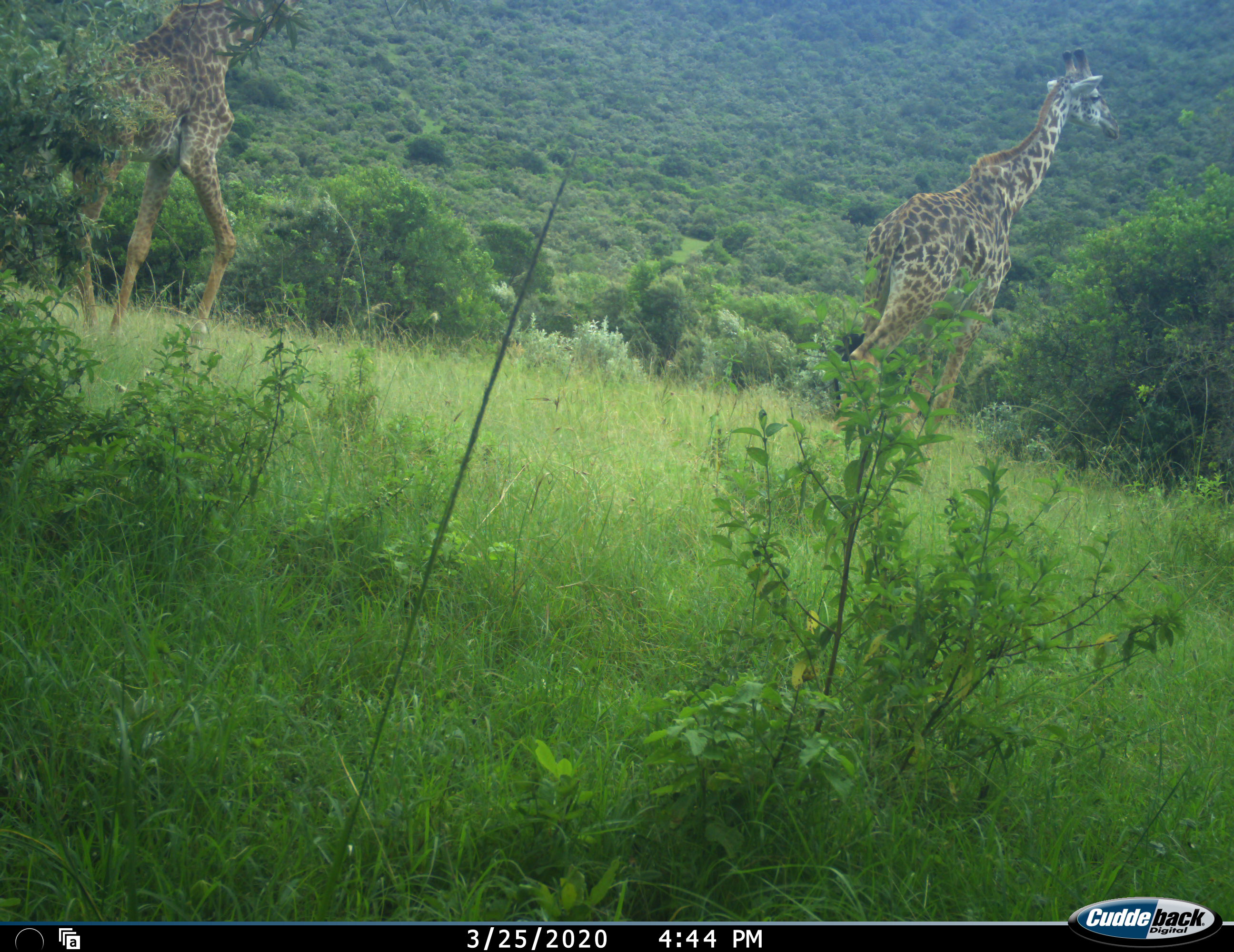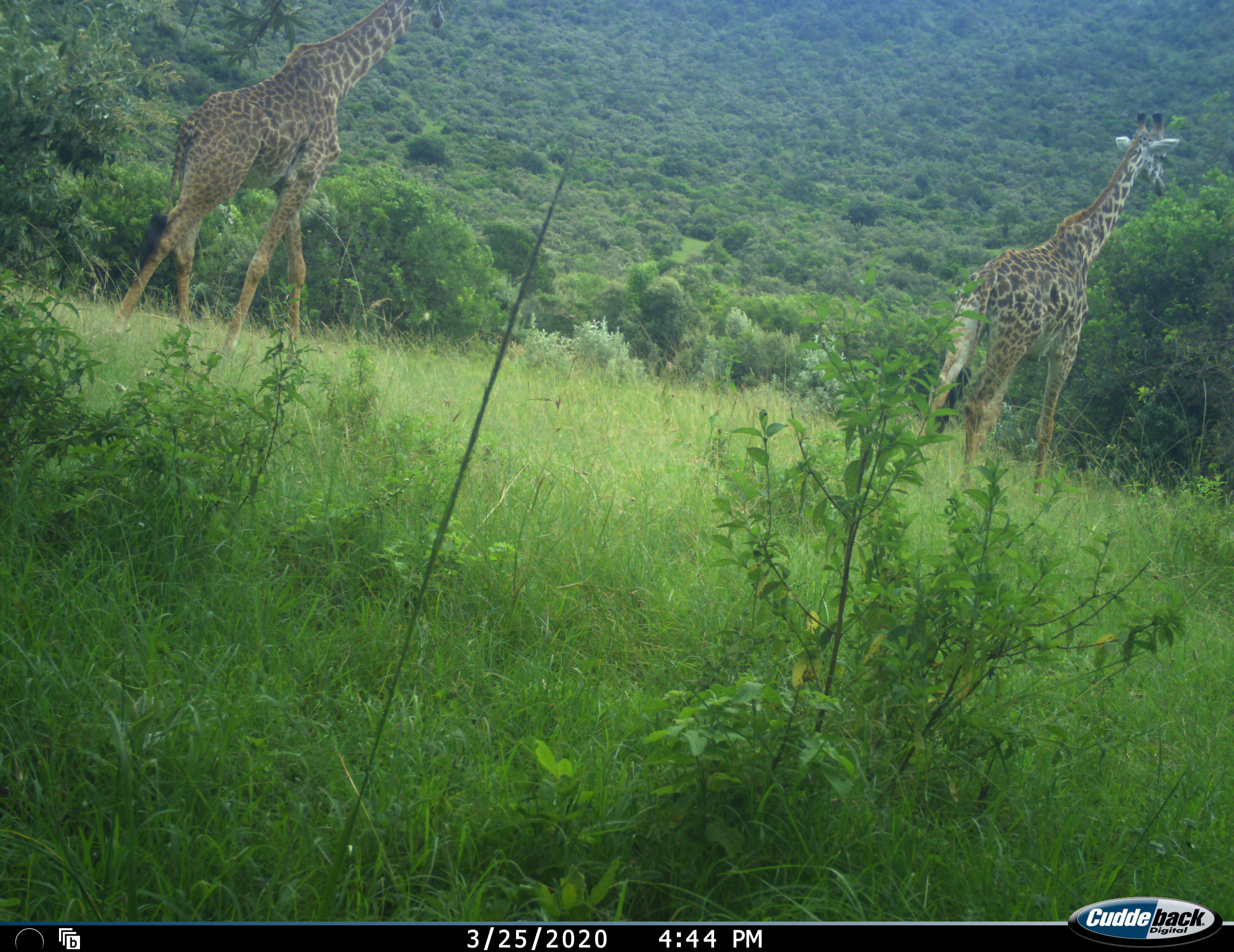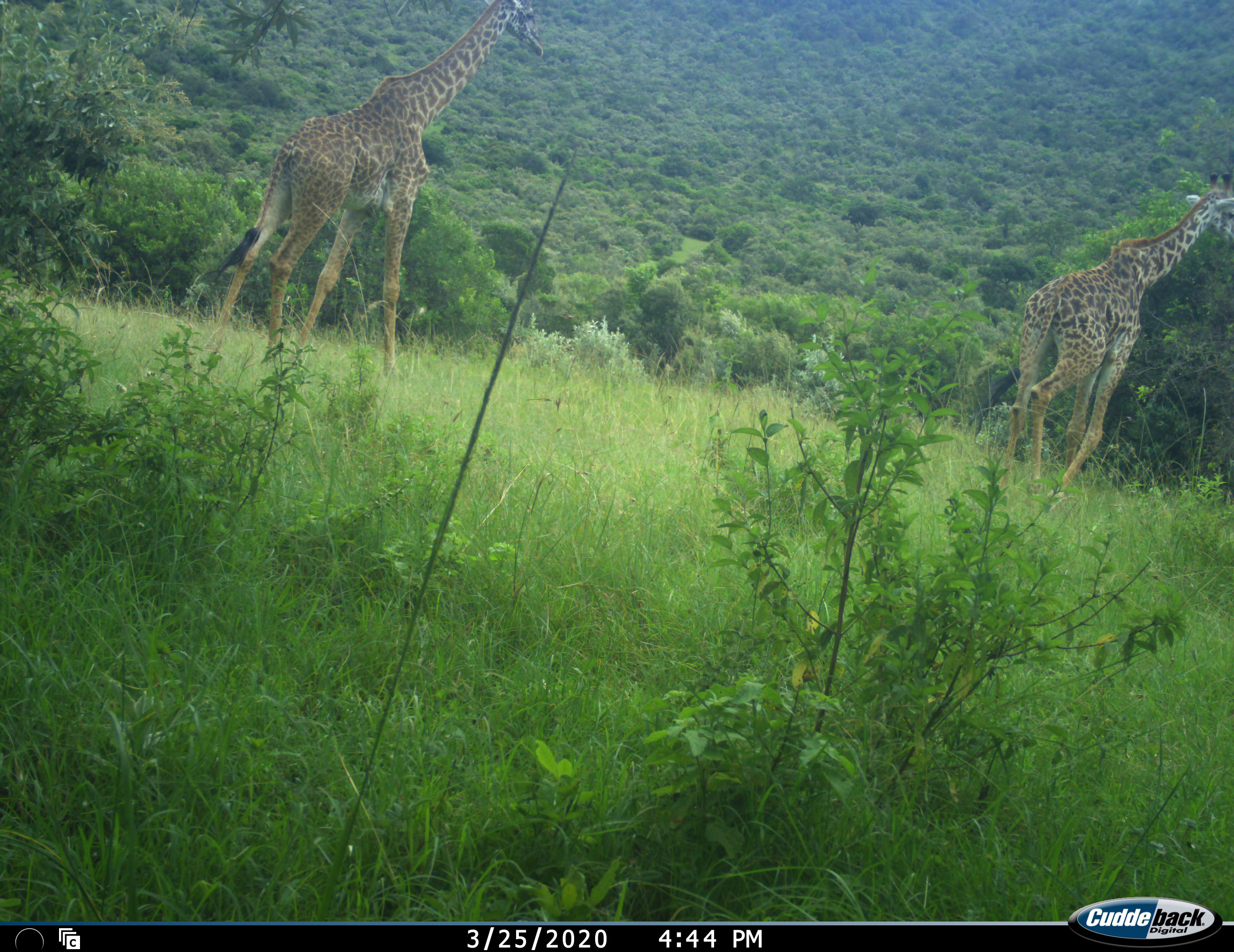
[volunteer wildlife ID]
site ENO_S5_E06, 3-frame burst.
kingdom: Animalia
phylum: Chordata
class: Mammalia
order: Artiodactyla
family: Giraffidae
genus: Giraffa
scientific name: Giraffa camelopardalis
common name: giraffe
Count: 2.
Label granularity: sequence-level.